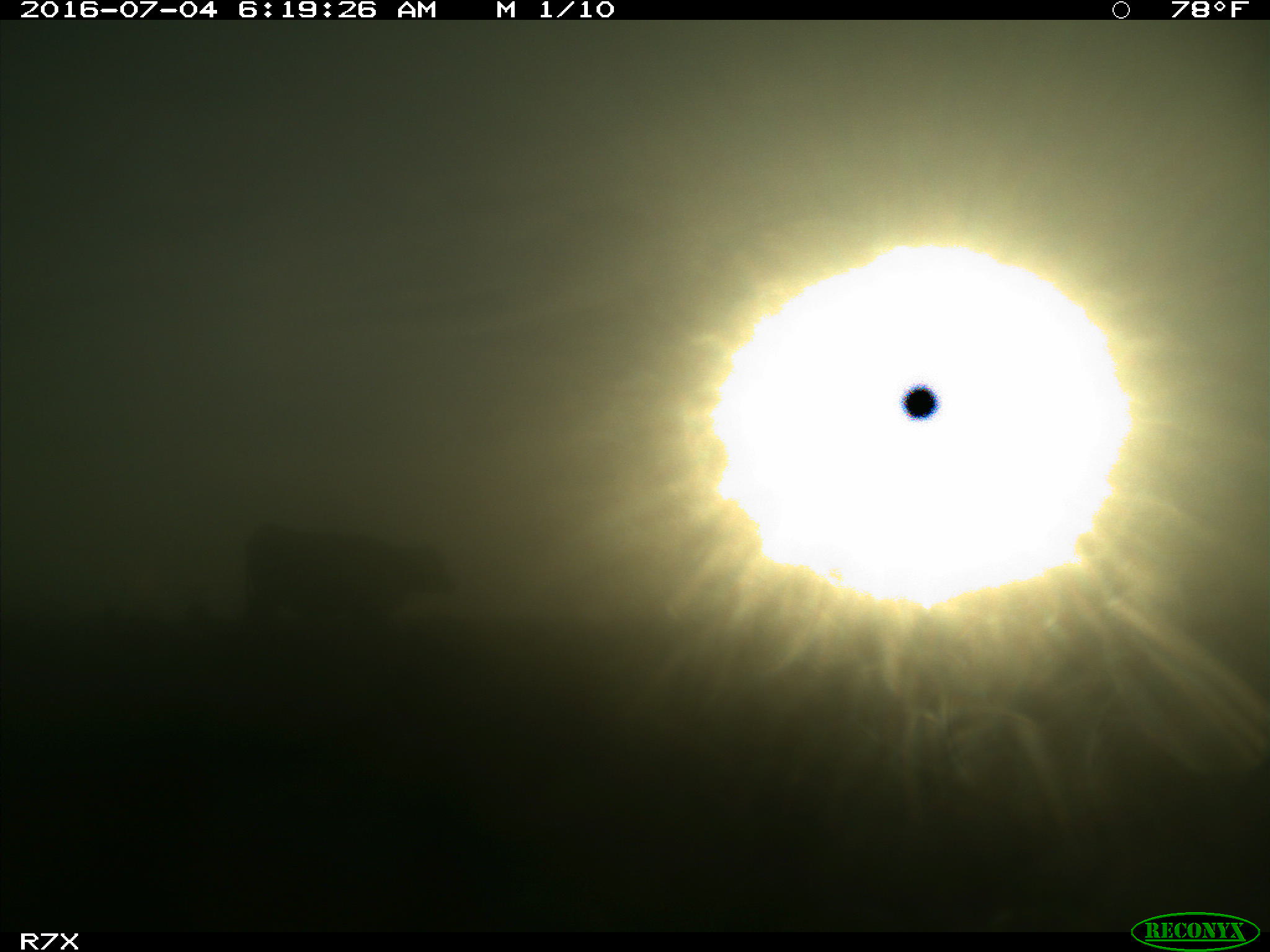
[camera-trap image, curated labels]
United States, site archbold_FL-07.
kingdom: Animalia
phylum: Chordata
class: Mammalia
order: Artiodactyla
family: Bovidae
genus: Bos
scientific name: Bos taurus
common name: domestic cow